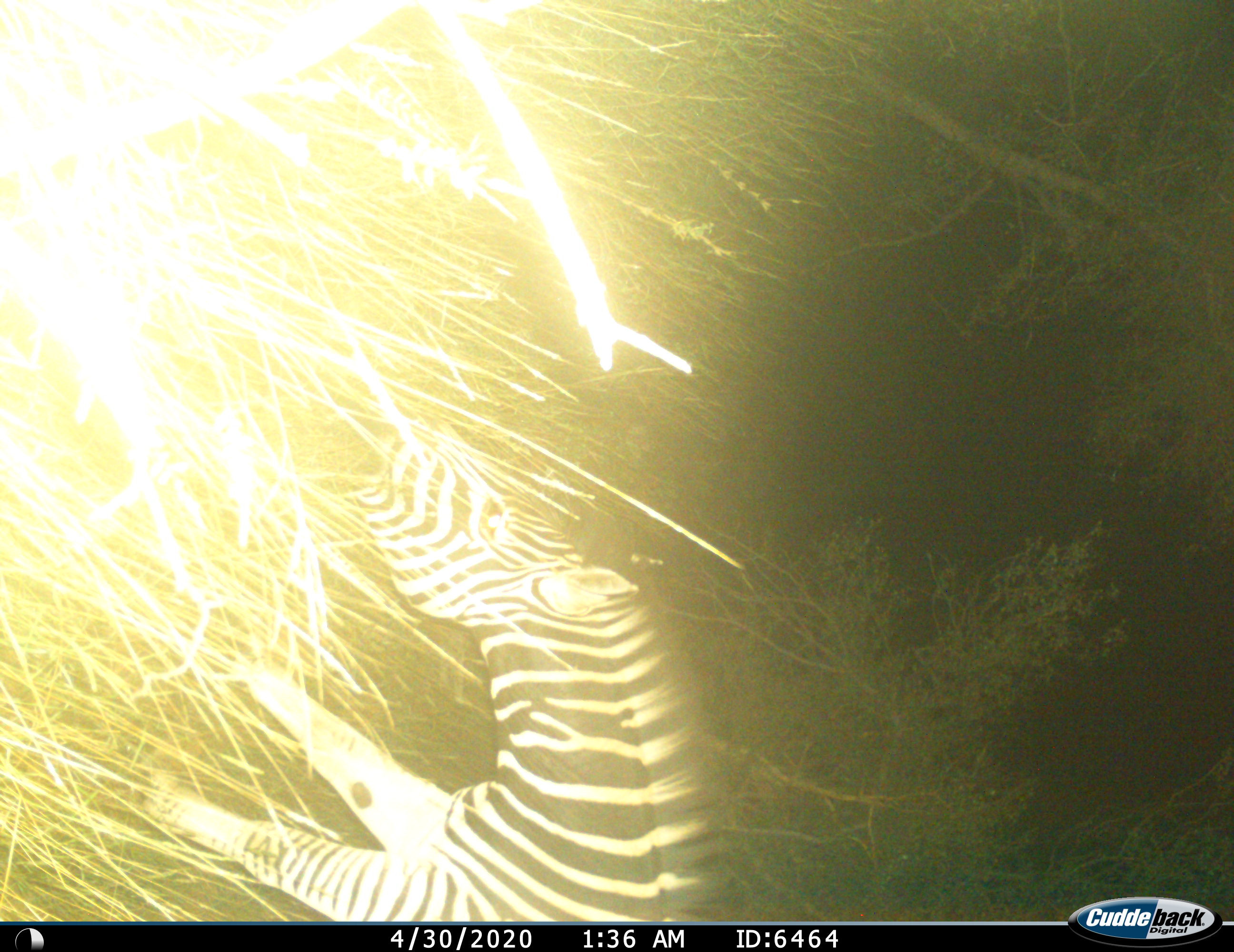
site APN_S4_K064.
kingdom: Animalia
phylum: Chordata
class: Mammalia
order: Perissodactyla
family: Equidae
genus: Equus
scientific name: Equus quagga burchellii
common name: burchell's zebra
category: zebraburchells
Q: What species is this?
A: Zebraburchells (burchell's zebra) (Equus quagga burchellii).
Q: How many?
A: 1.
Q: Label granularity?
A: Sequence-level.